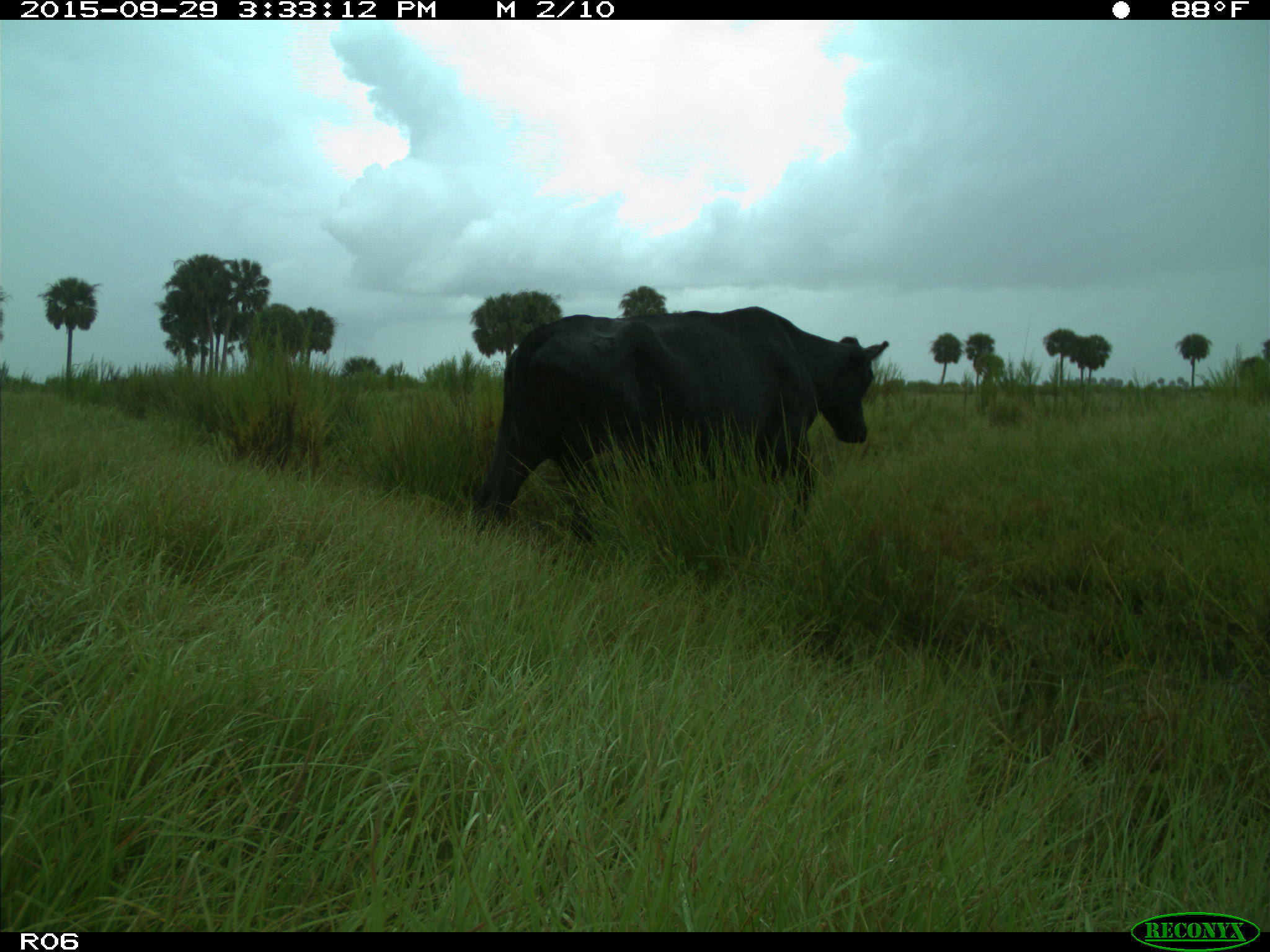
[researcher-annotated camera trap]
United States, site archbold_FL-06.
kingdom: Animalia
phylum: Chordata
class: Mammalia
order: Artiodactyla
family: Bovidae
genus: Bos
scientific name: Bos taurus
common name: domestic cow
Bos taurus (domestic cow).